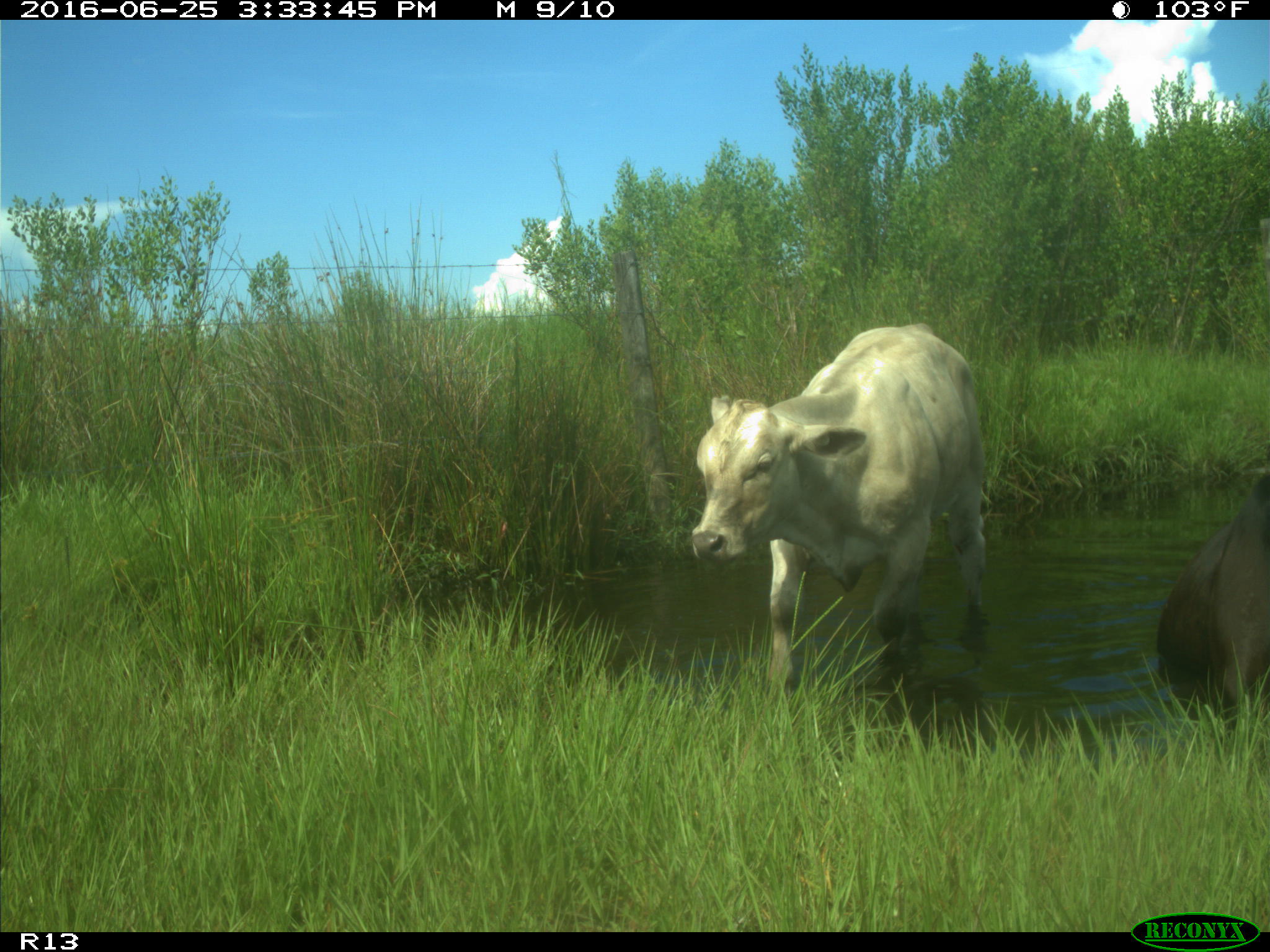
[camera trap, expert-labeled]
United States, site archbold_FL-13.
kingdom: Animalia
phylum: Chordata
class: Mammalia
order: Artiodactyla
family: Bovidae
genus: Bos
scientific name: Bos taurus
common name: domestic cow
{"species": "Bos taurus (domestic cow)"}